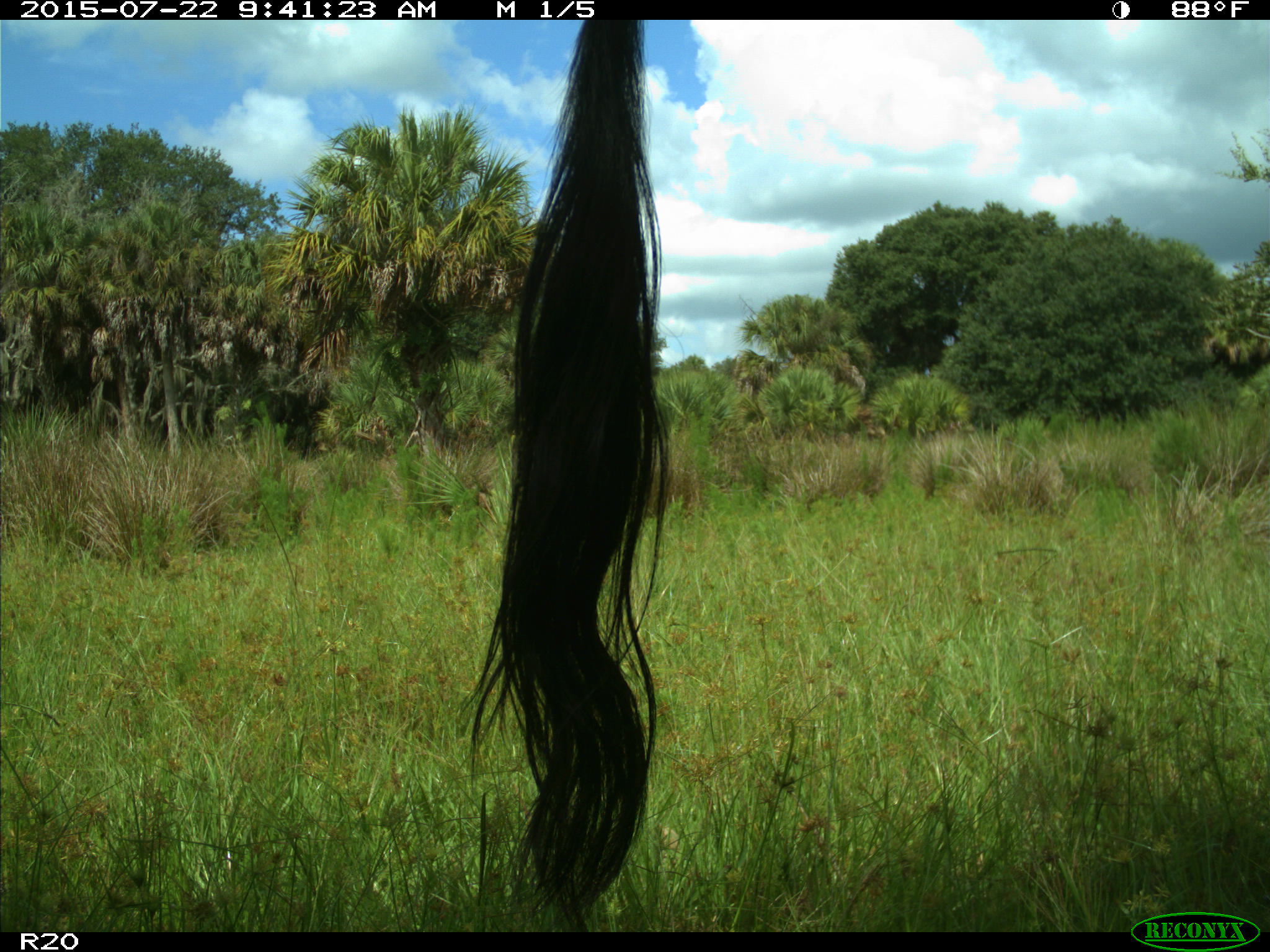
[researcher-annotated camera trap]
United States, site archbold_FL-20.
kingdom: Animalia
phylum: Chordata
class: Mammalia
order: Artiodactyla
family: Bovidae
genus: Bos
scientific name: Bos taurus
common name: domestic cow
Bos taurus (domestic cow).